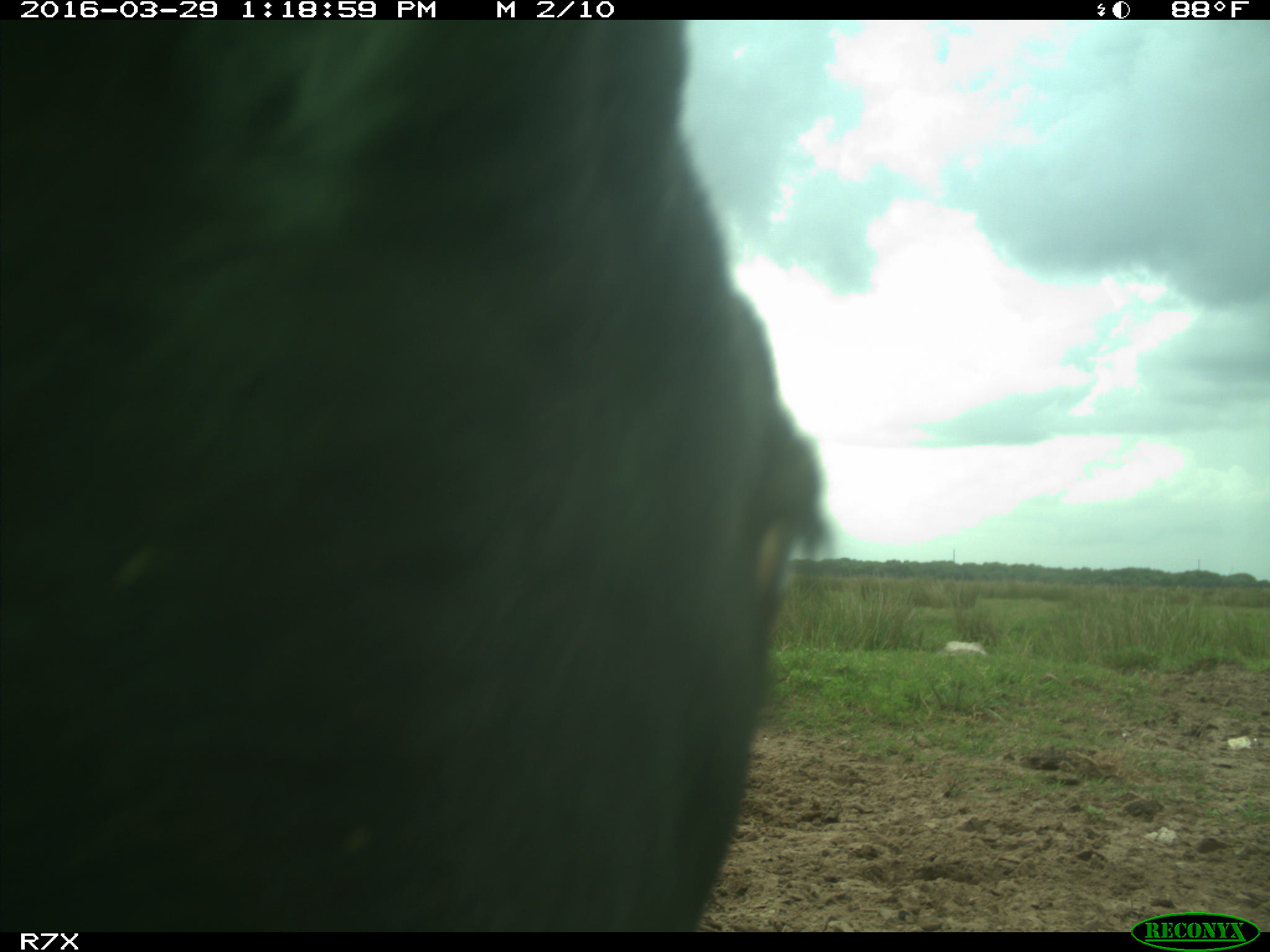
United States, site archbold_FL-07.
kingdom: Animalia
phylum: Chordata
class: Mammalia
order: Artiodactyla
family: Bovidae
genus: Bos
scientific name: Bos taurus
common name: domestic cow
Bos taurus (domestic cow).